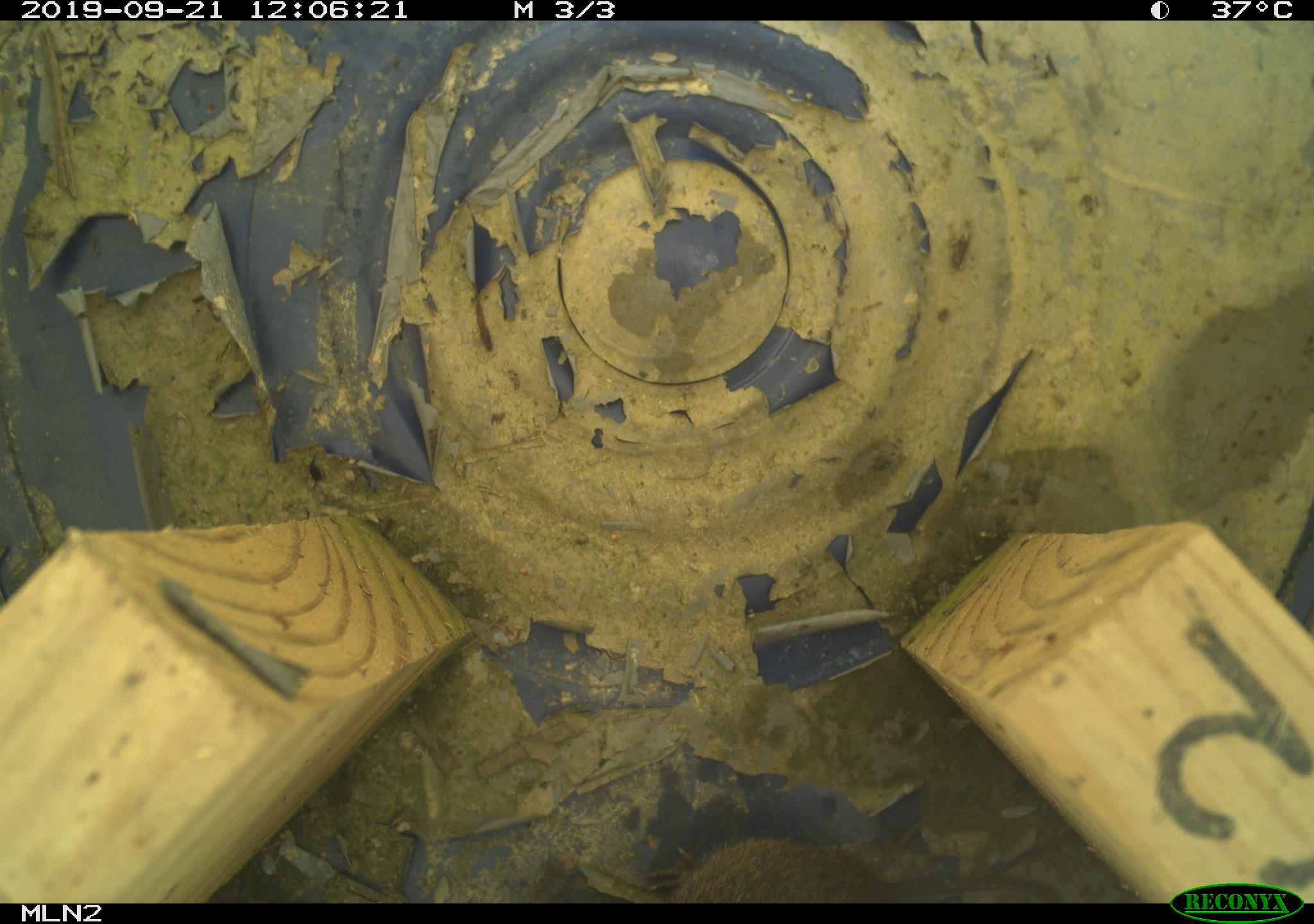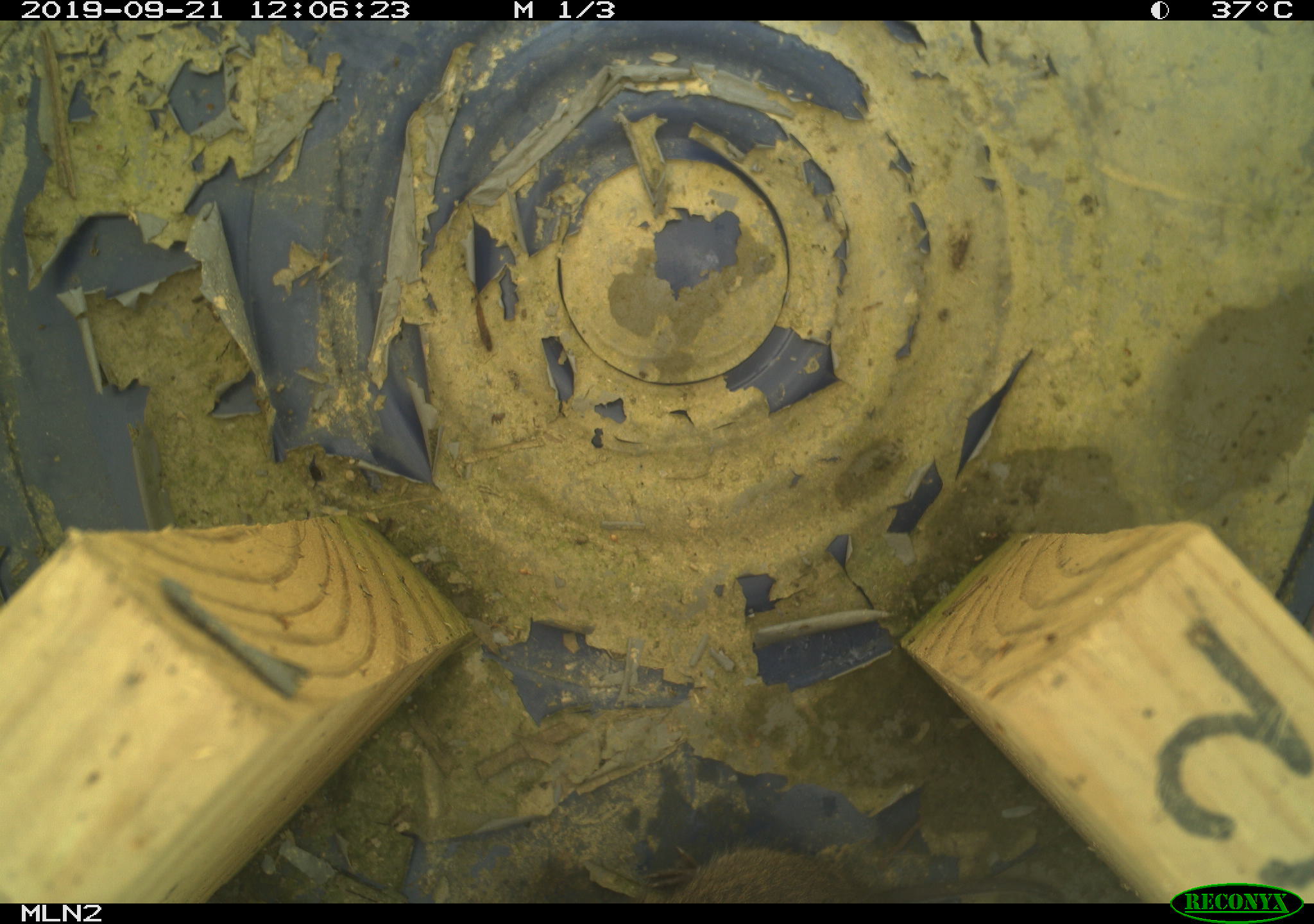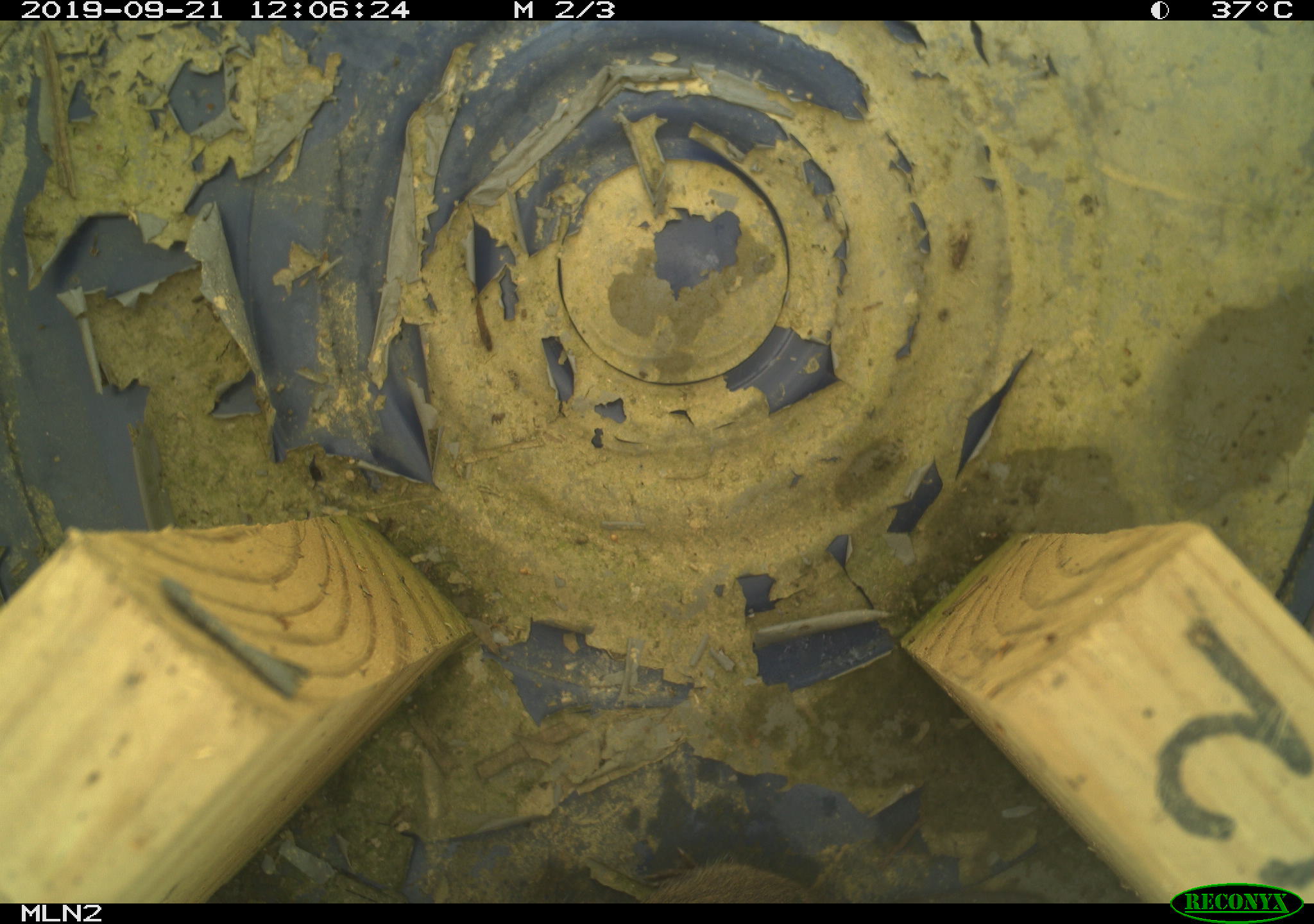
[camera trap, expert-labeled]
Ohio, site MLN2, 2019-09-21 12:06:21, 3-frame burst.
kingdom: Animalia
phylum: Chordata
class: Mammalia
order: Rodentia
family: Cricetidae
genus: Microtus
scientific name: Microtus pennsylvanicus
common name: meadow vole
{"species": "meadow vole (Microtus pennsylvanicus)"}